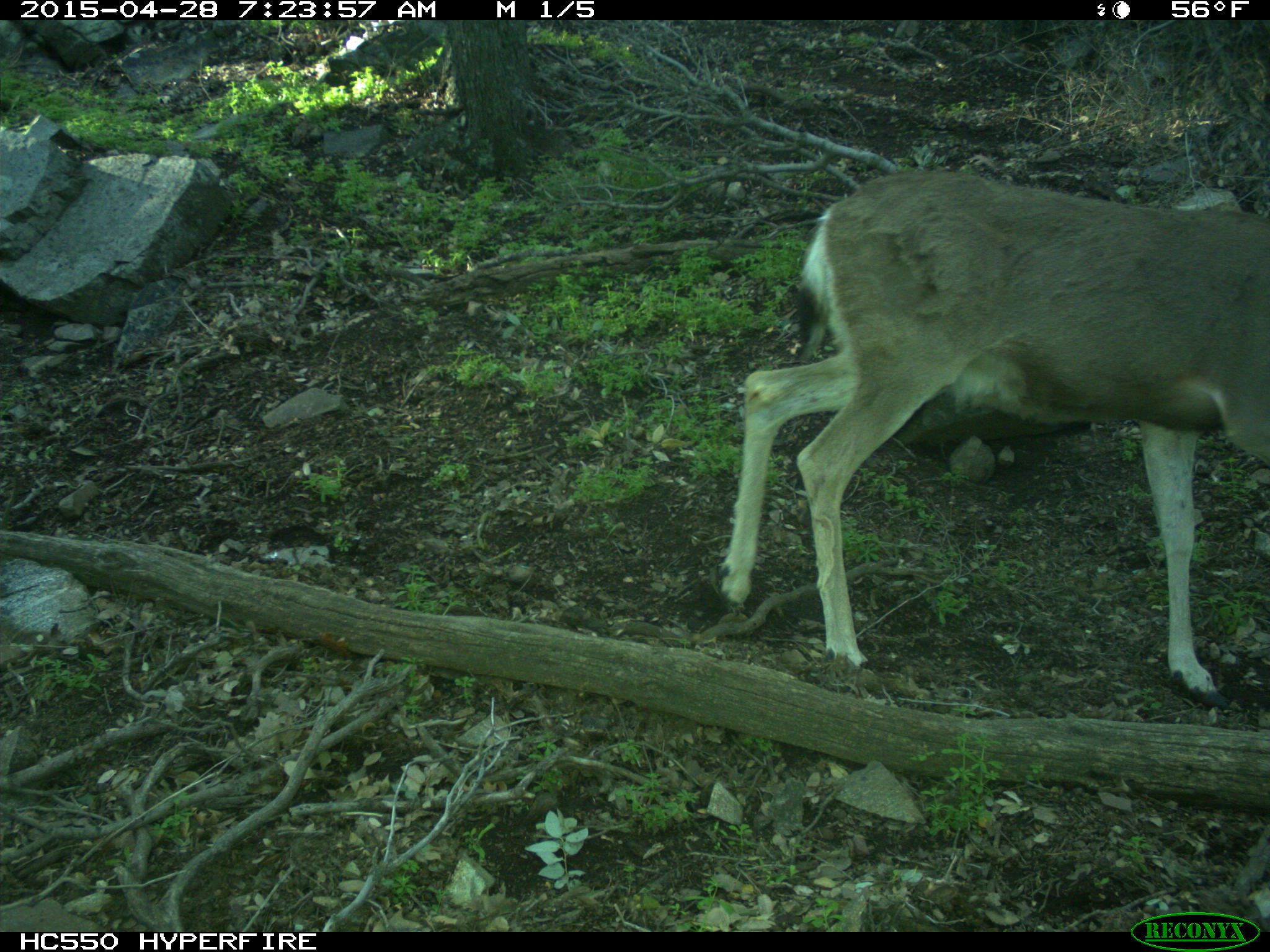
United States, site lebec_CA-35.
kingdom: Animalia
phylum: Chordata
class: Mammalia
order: Artiodactyla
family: Cervidae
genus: Odocoileus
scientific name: Odocoileus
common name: deer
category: unidentified deer